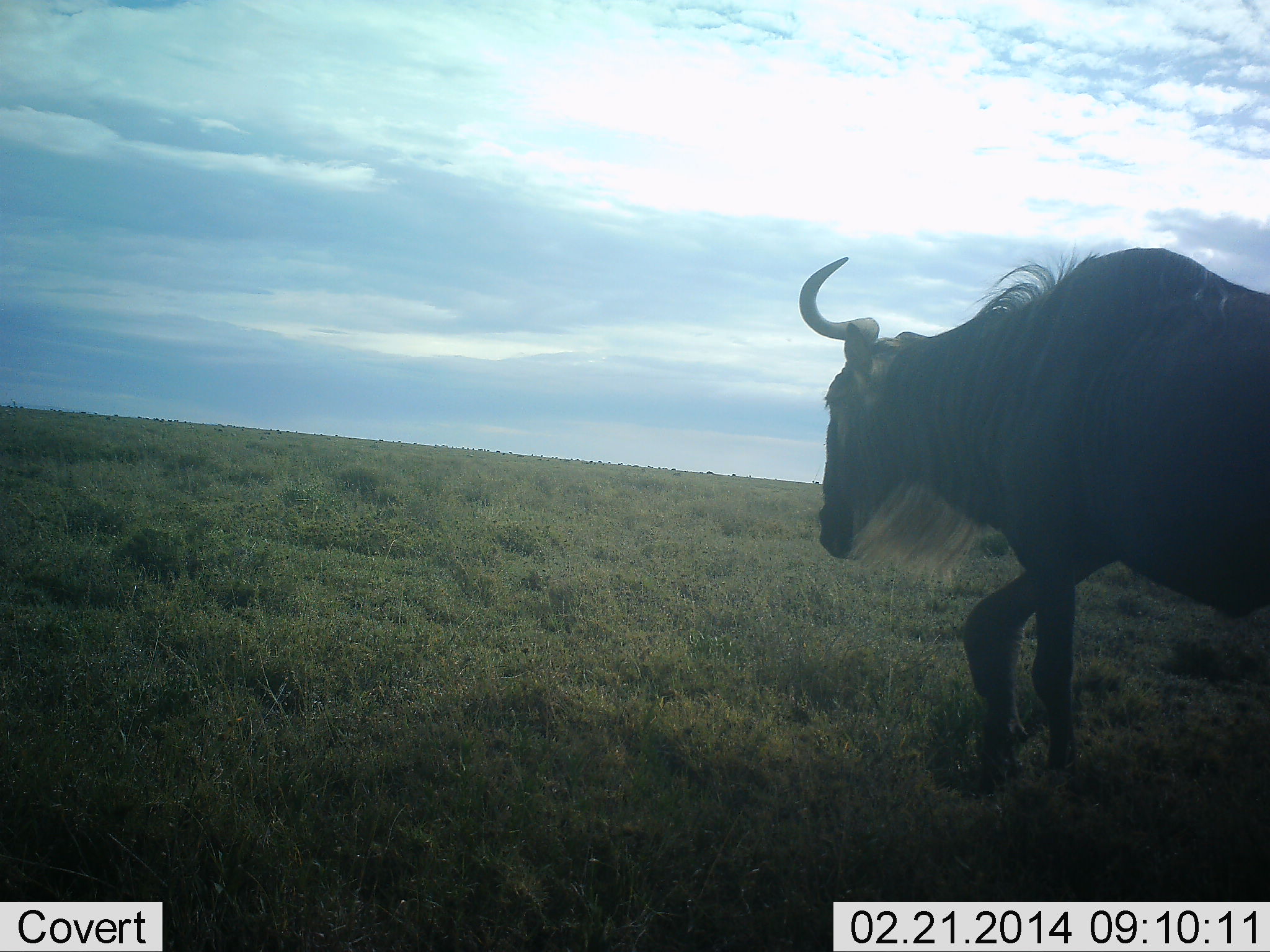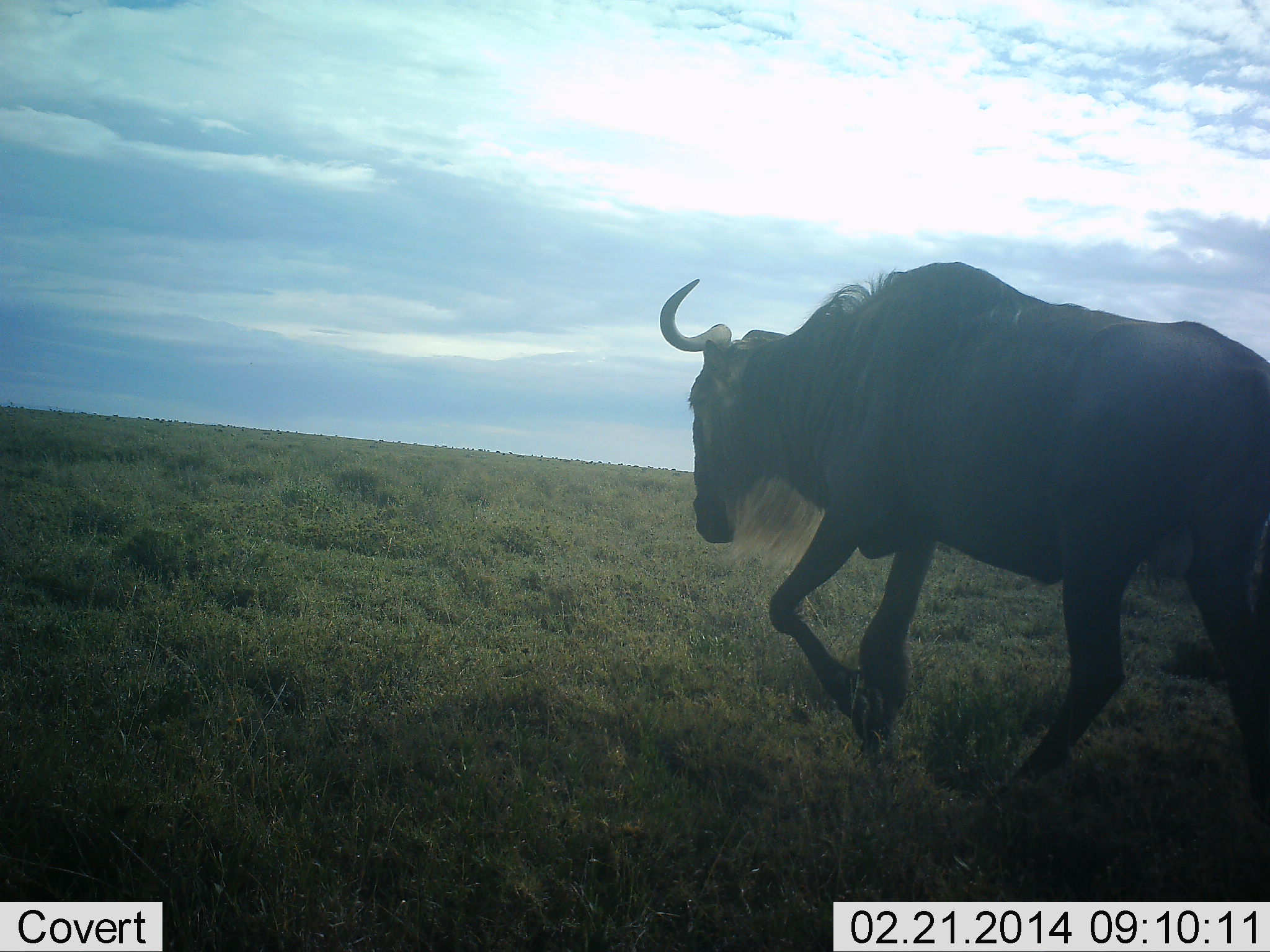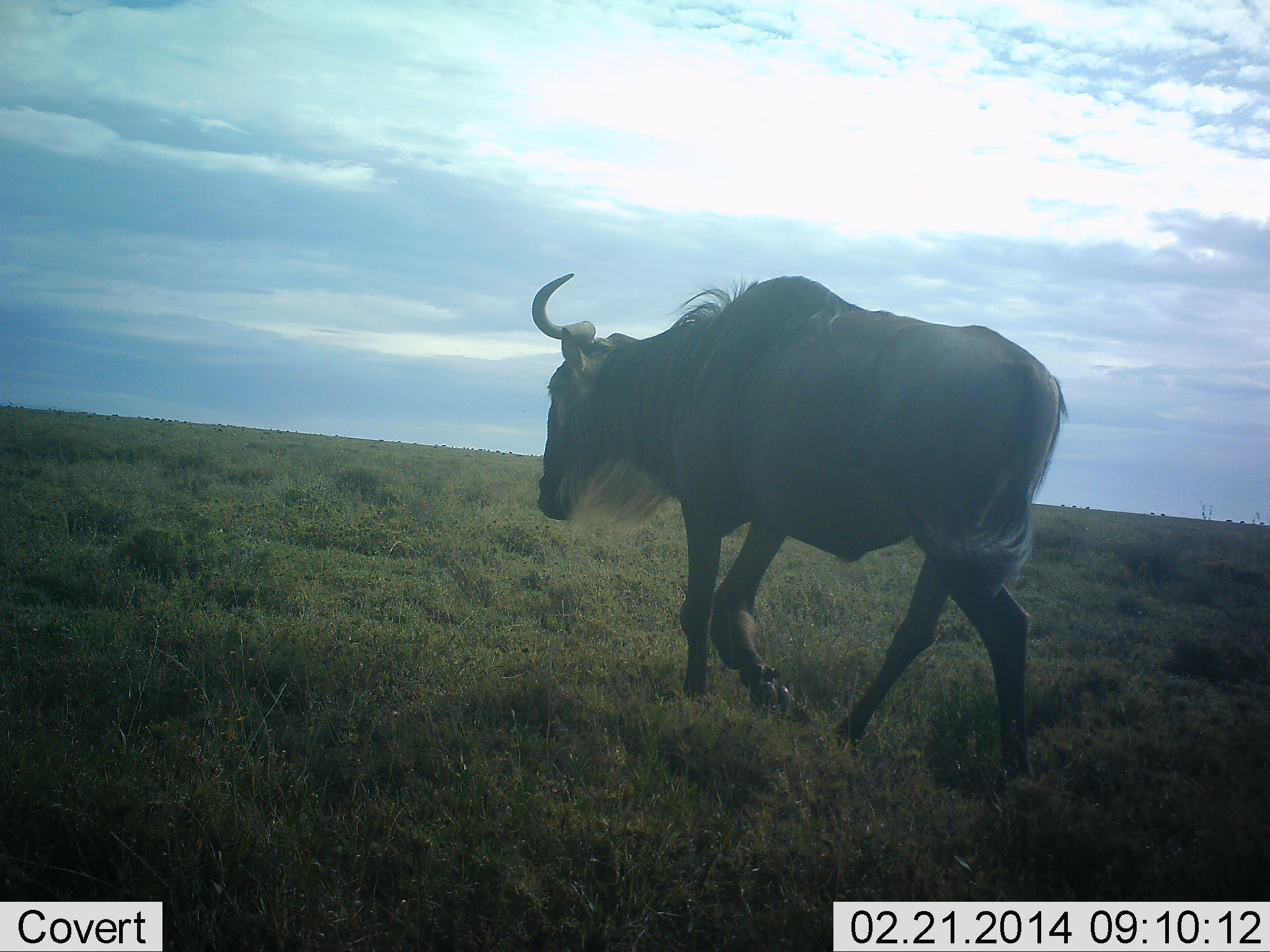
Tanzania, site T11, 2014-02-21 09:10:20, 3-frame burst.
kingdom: Animalia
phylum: Chordata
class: Mammalia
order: Artiodactyla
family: Bovidae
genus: Connochaetes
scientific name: Connochaetes taurinus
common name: blue wildebeest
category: wildebeest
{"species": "wildebeest (blue wildebeest) (Connochaetes taurinus)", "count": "1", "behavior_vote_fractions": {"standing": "2%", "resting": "0%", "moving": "100%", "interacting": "0%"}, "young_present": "0%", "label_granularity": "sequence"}